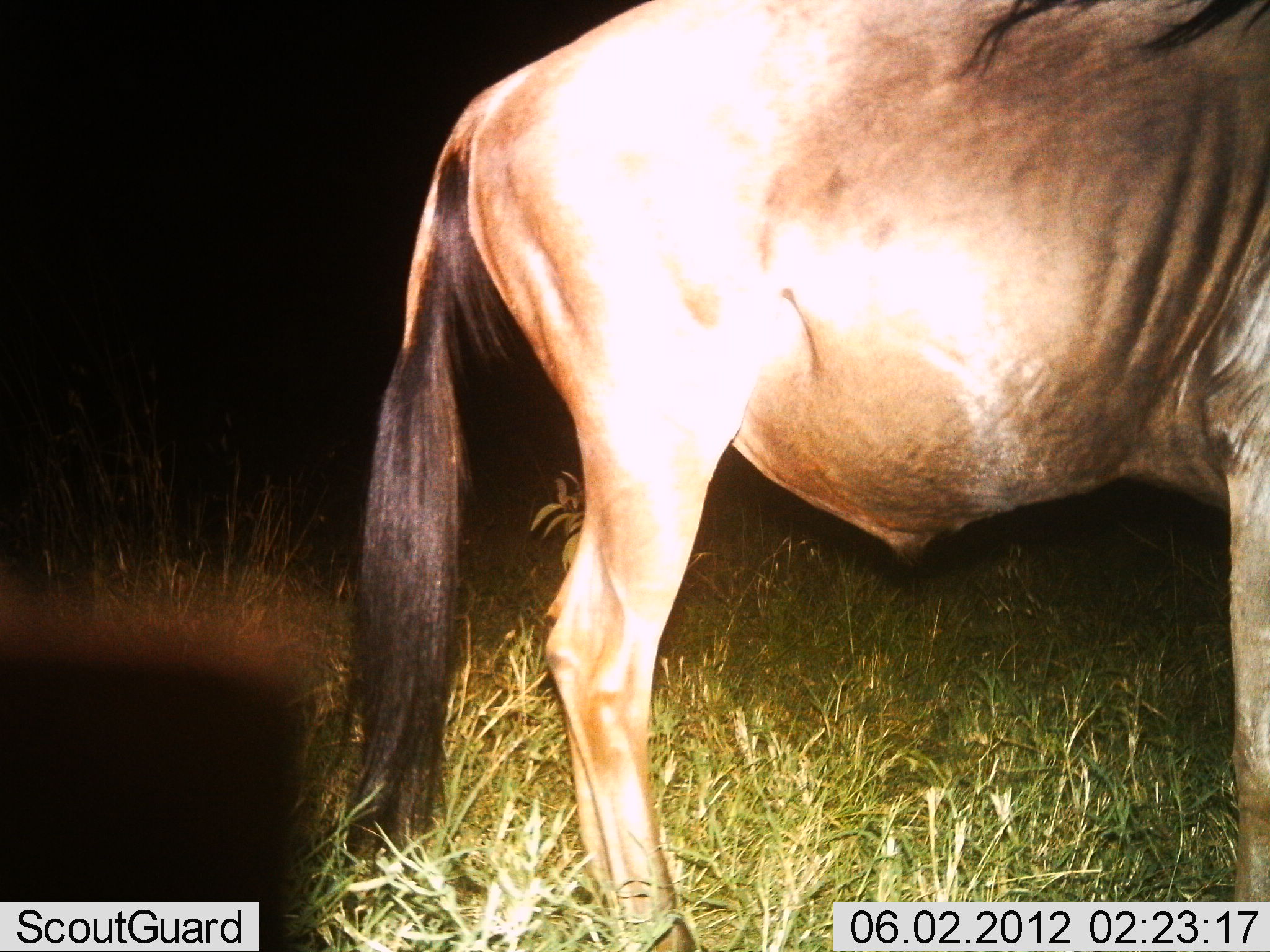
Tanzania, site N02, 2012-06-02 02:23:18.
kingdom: Animalia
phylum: Chordata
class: Mammalia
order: Artiodactyla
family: Bovidae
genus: Connochaetes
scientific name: Connochaetes taurinus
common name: blue wildebeest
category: wildebeest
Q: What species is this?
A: Wildebeest (blue wildebeest) (Connochaetes taurinus).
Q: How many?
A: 1.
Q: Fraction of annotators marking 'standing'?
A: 100%.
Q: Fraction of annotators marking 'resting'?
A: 20%.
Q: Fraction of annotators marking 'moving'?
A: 0%.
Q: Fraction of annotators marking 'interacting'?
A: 0%.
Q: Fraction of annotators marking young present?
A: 10%.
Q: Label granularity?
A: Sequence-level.